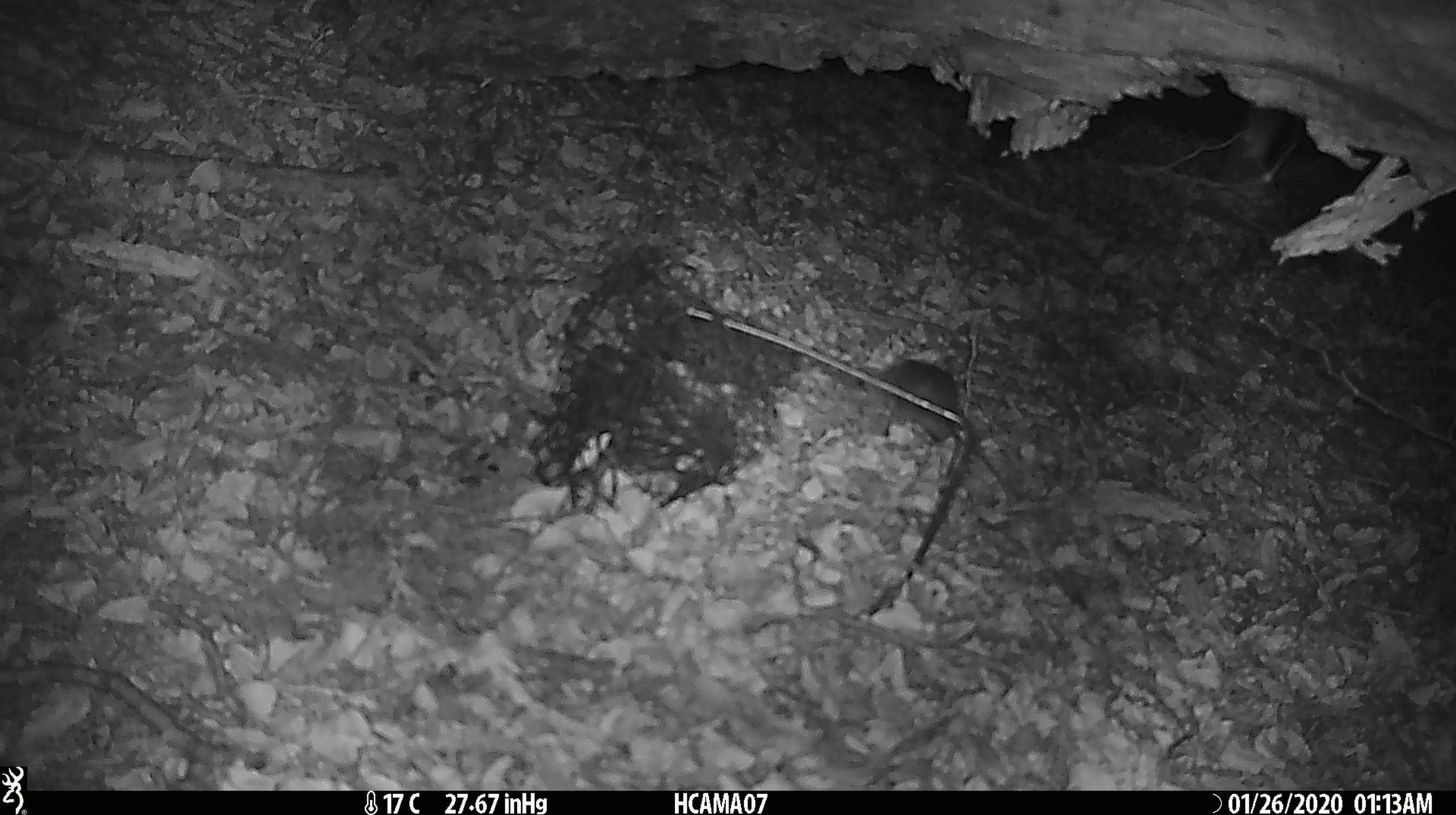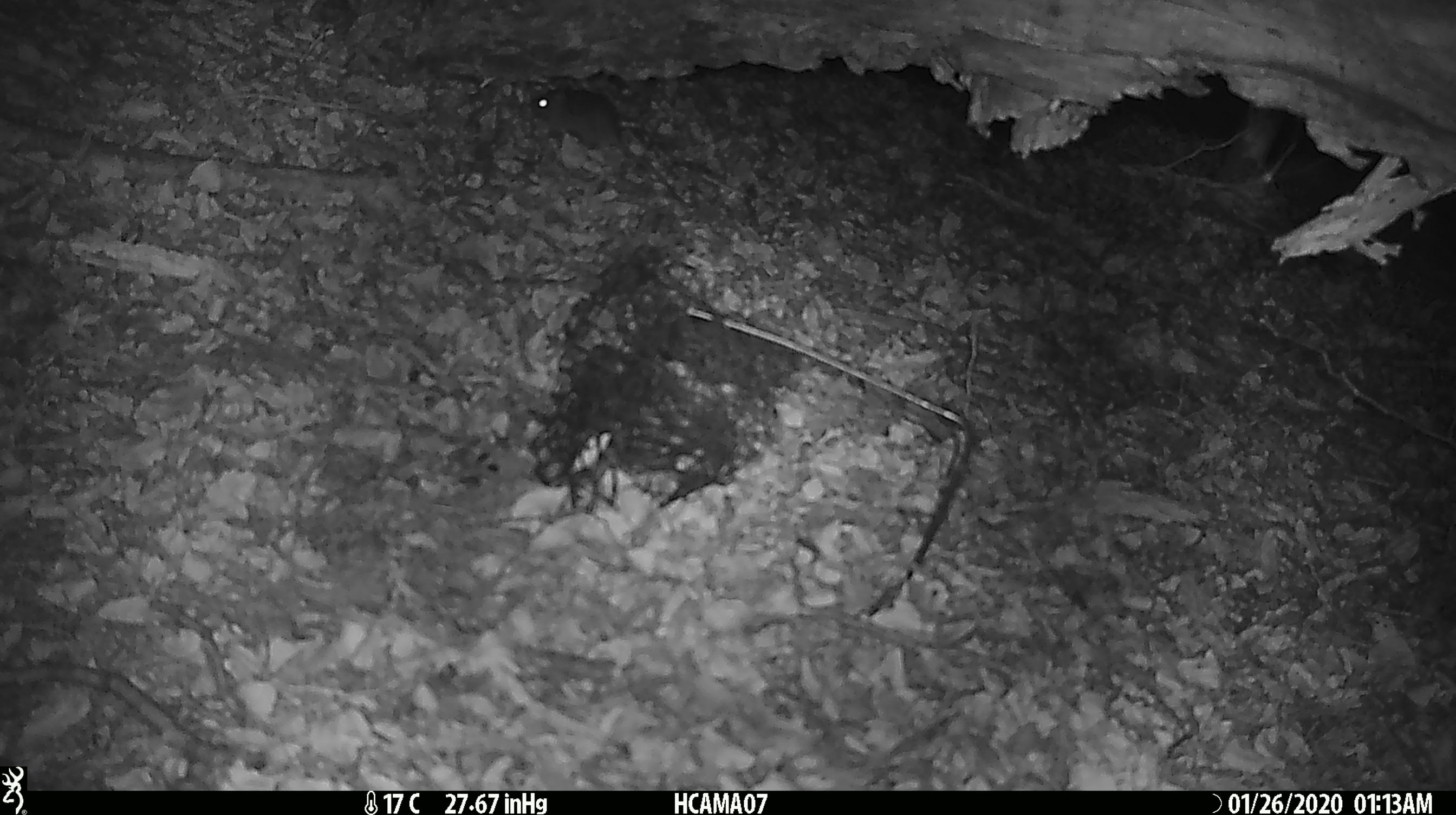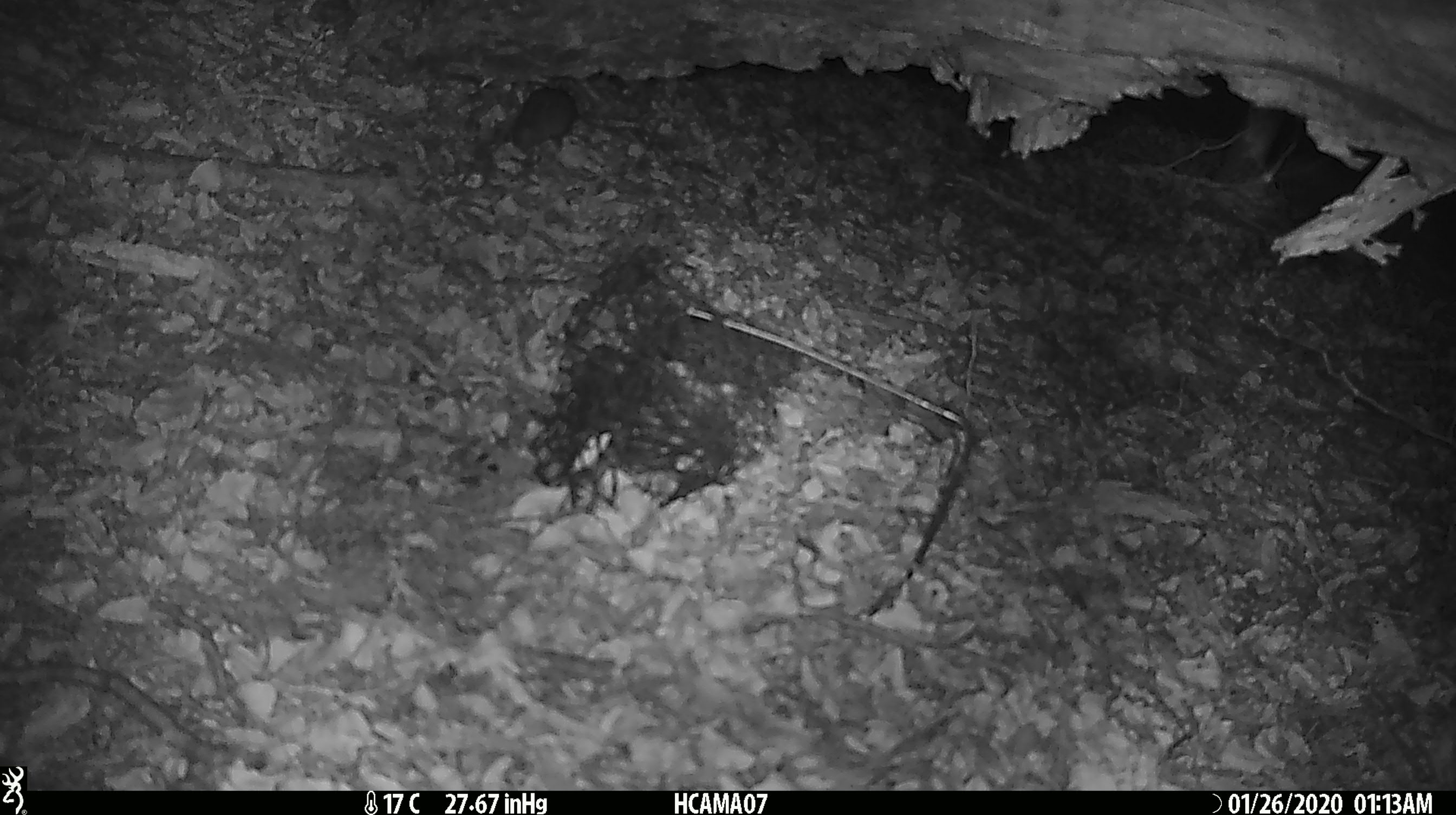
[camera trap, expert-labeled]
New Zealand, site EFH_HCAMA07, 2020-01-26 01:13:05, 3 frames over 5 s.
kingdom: Animalia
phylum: Chordata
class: Mammalia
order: Rodentia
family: Muridae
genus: Mus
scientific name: Mus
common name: mouse